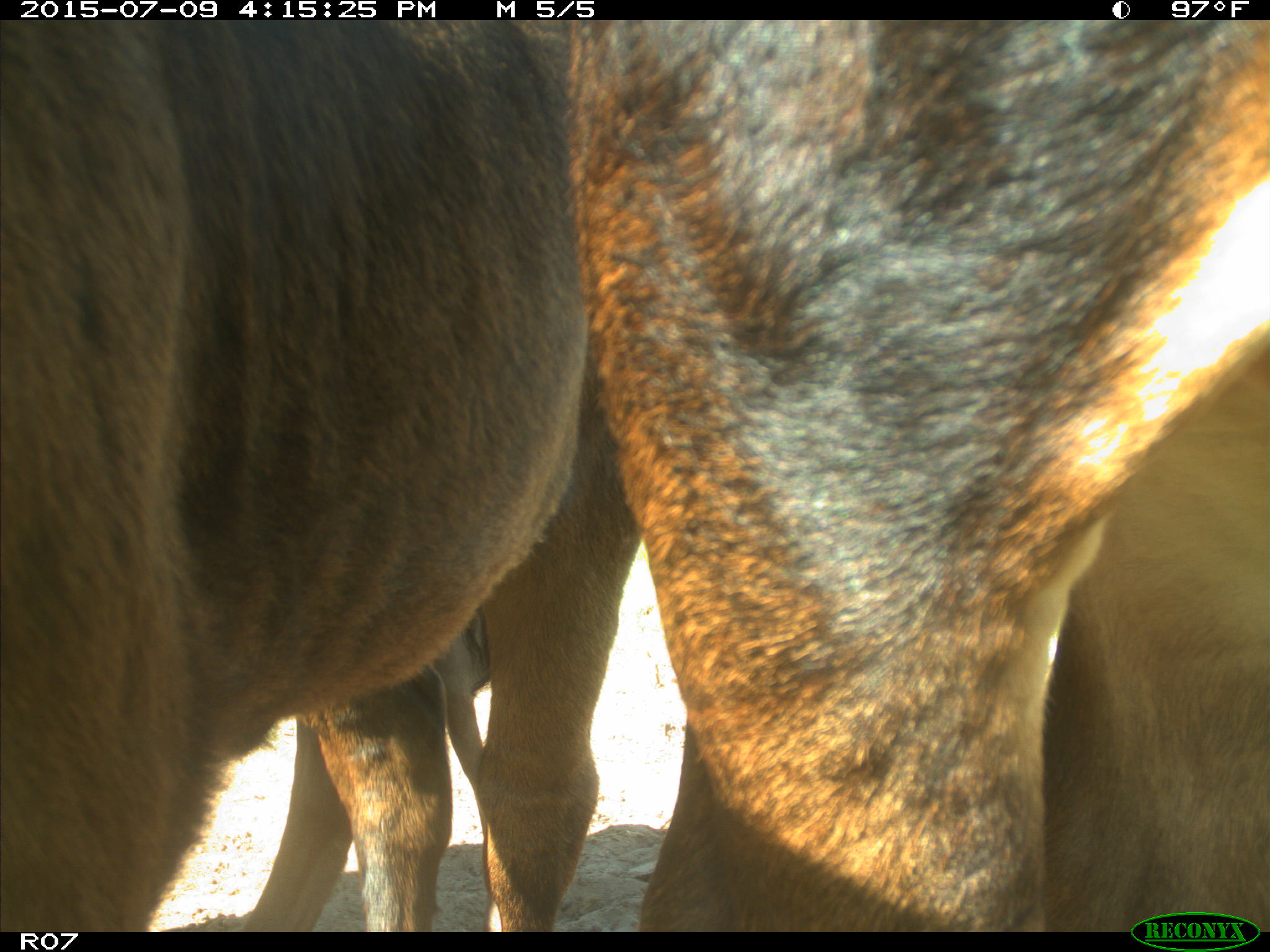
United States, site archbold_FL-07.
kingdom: Animalia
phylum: Chordata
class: Mammalia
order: Artiodactyla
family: Bovidae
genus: Bos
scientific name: Bos taurus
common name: domestic cow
Bos taurus (domestic cow).